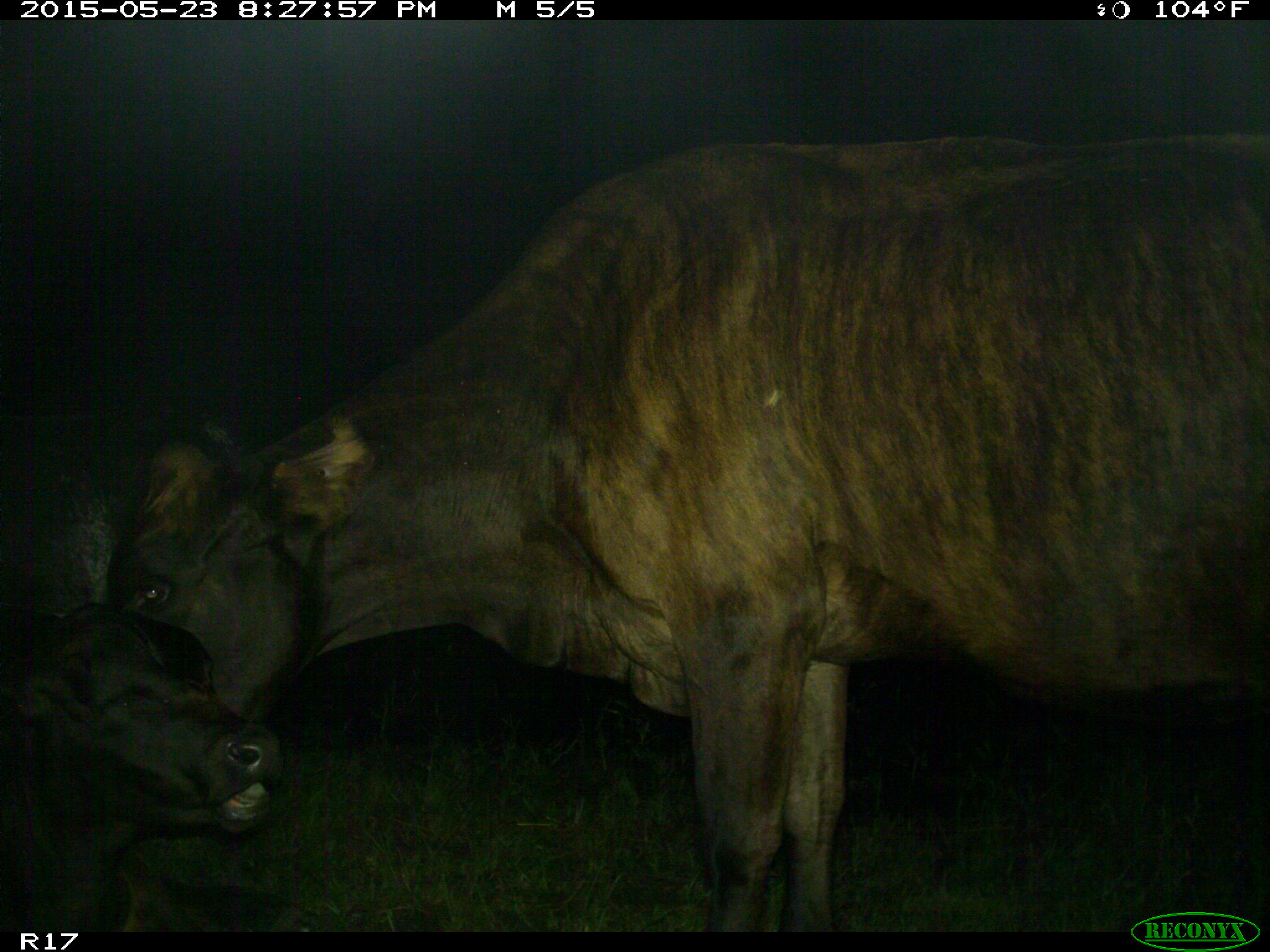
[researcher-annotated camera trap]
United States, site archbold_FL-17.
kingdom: Animalia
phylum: Chordata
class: Mammalia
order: Artiodactyla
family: Bovidae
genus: Bos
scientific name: Bos taurus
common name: domestic cow